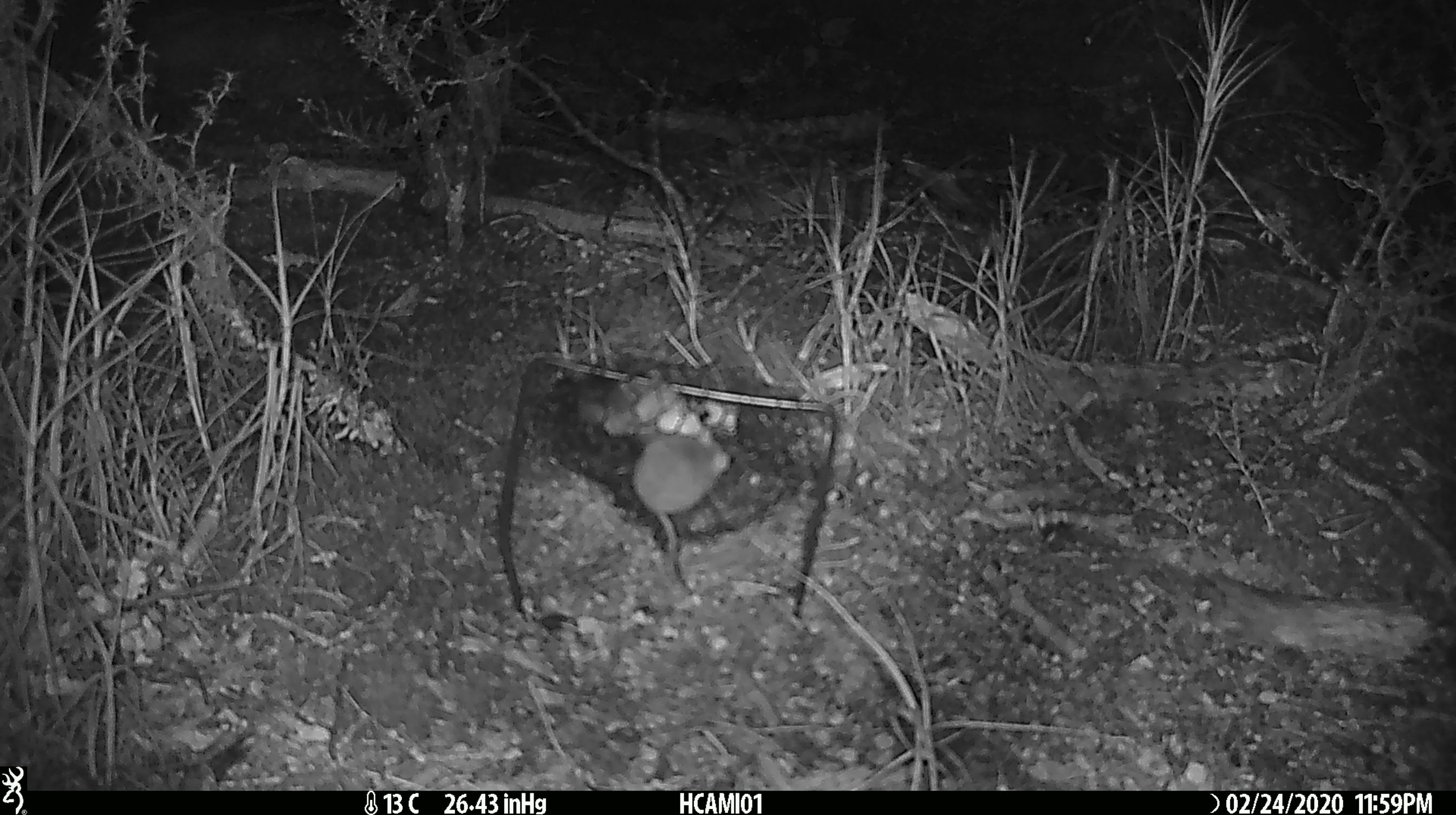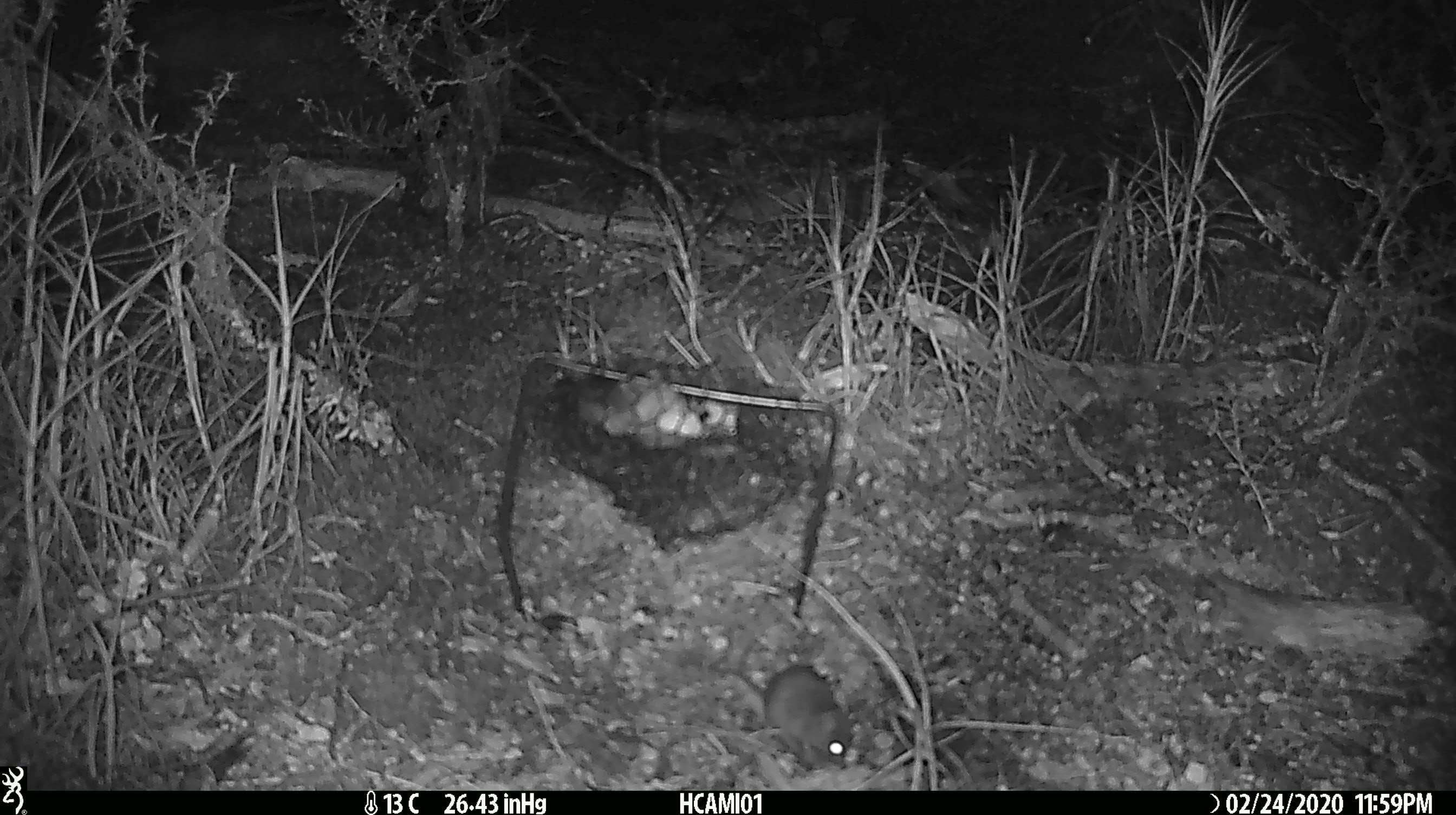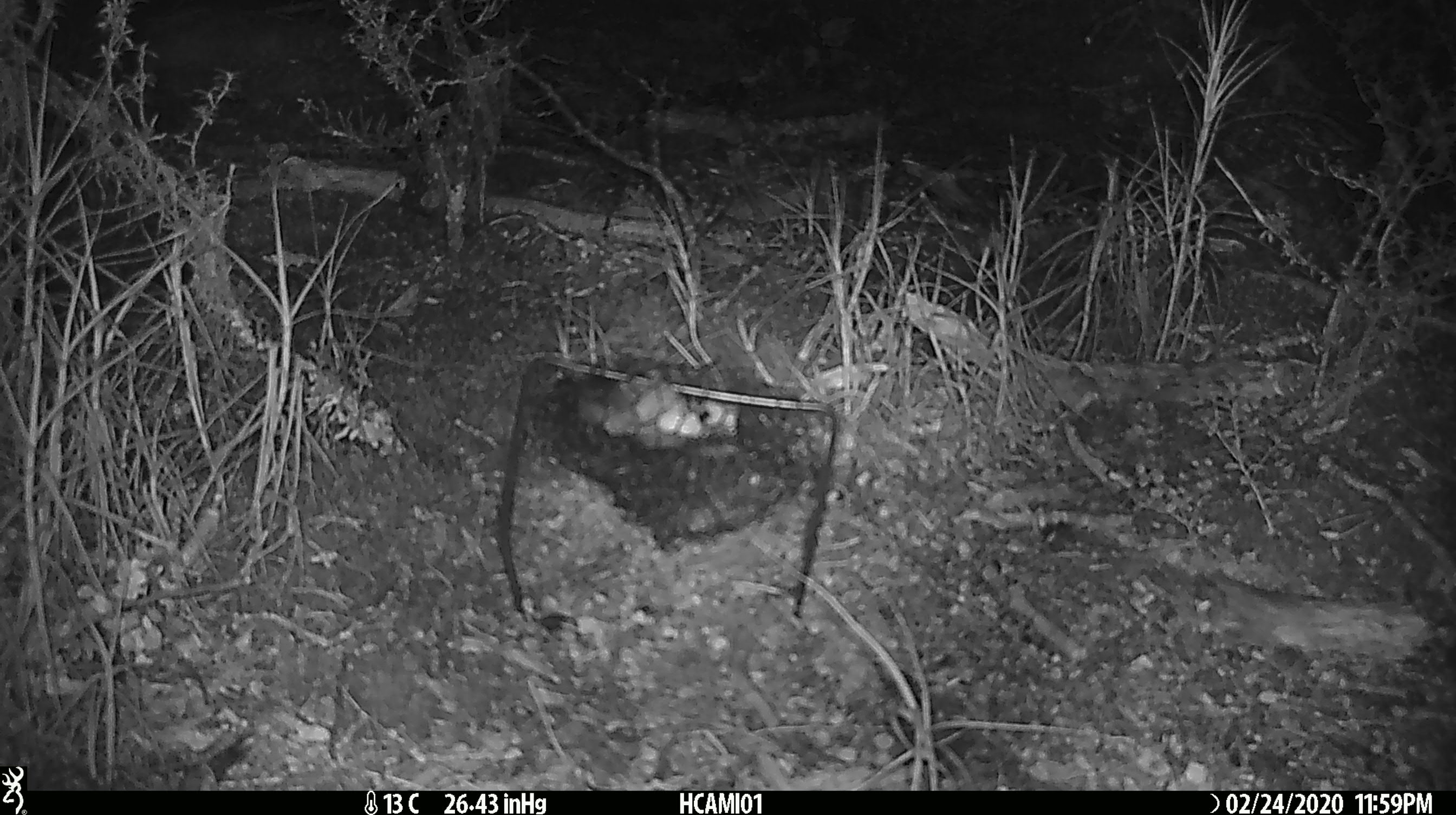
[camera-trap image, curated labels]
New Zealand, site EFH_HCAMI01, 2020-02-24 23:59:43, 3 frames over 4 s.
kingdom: Animalia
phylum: Chordata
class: Mammalia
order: Rodentia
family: Muridae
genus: Mus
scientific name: Mus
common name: mouse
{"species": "mouse (Mus)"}